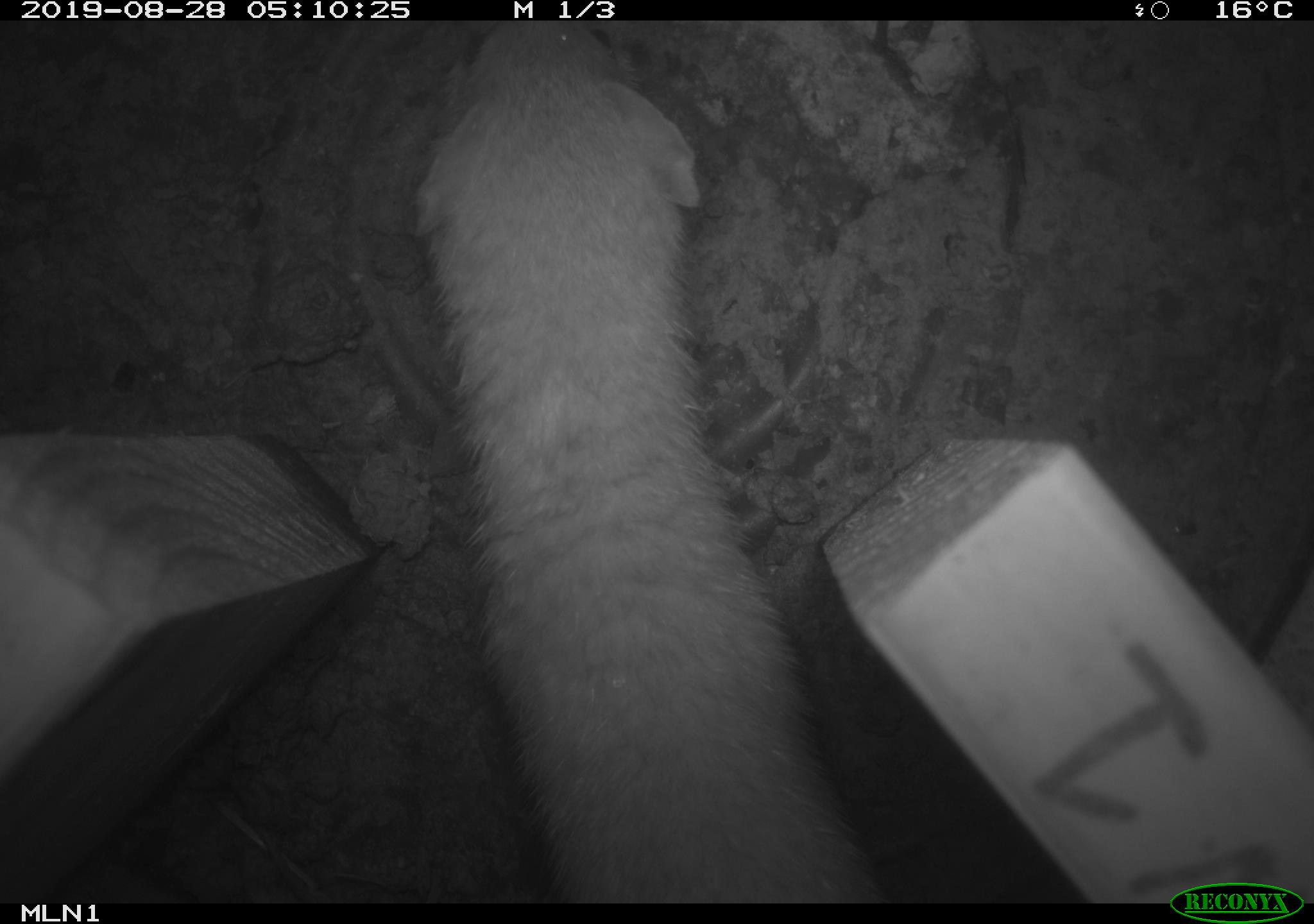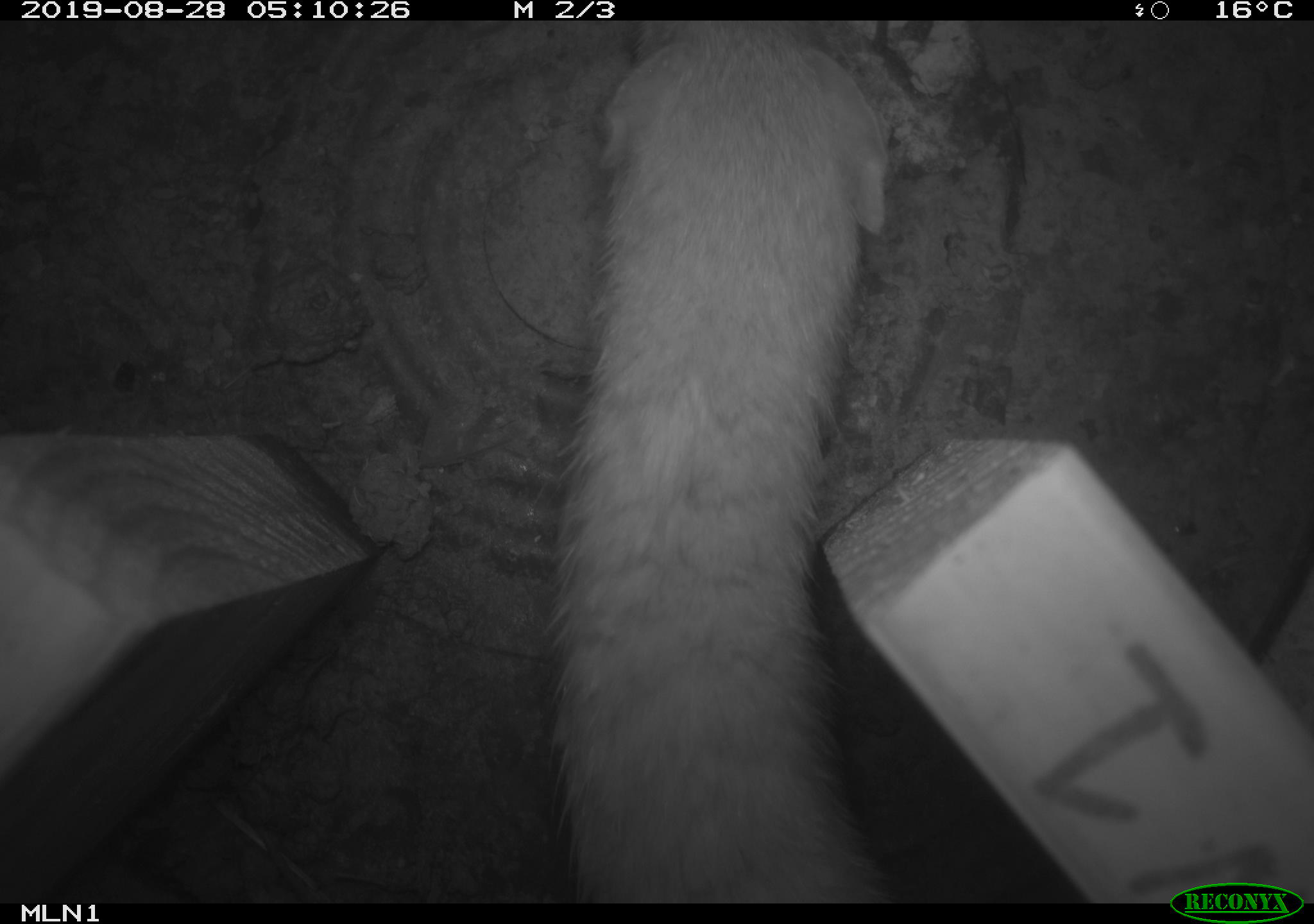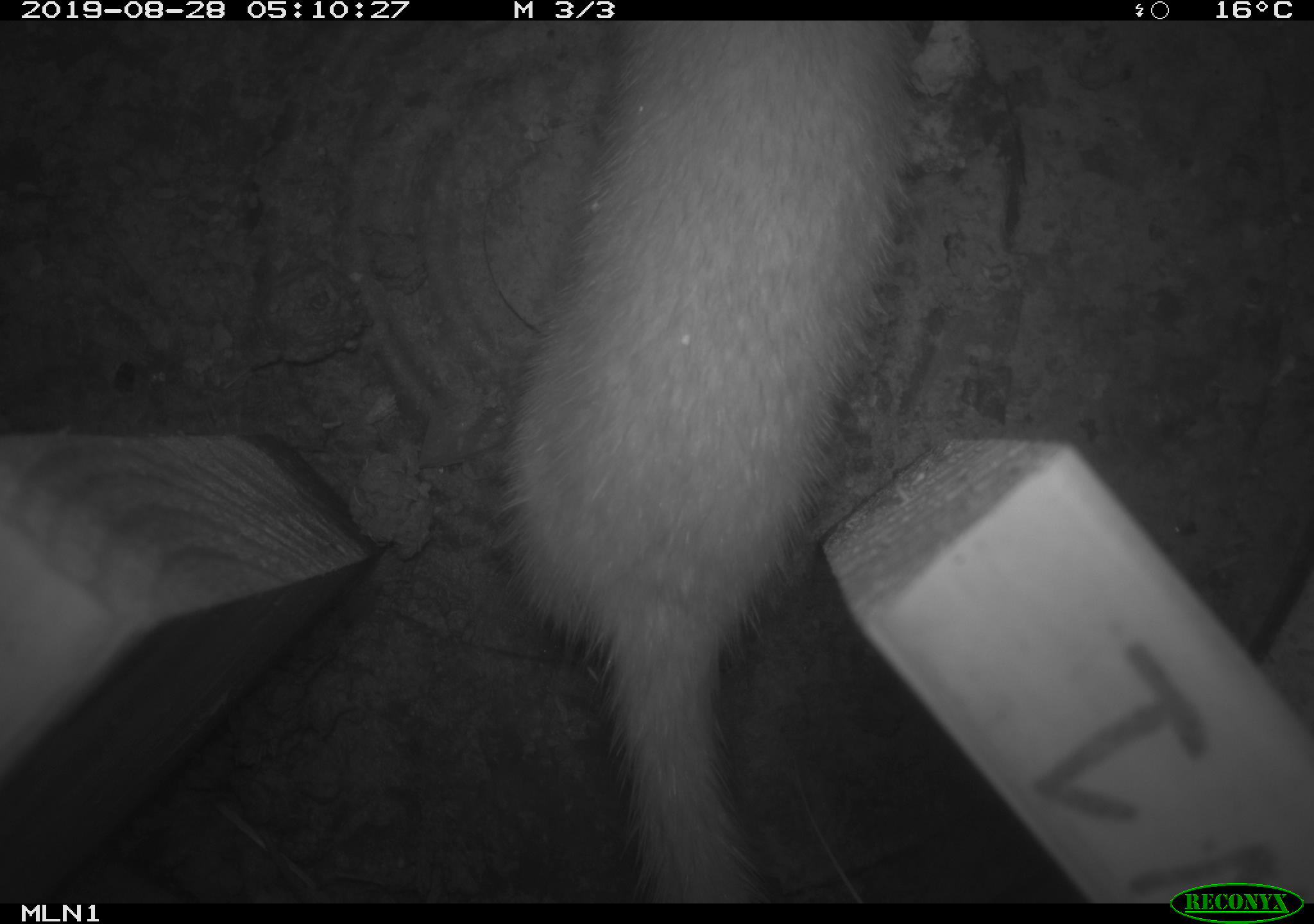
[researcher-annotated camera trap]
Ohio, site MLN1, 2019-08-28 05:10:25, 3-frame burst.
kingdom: Animalia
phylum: Chordata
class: Mammalia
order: Carnivora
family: Mustelidae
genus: Neogale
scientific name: Neogale frenata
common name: long-tailed weasel